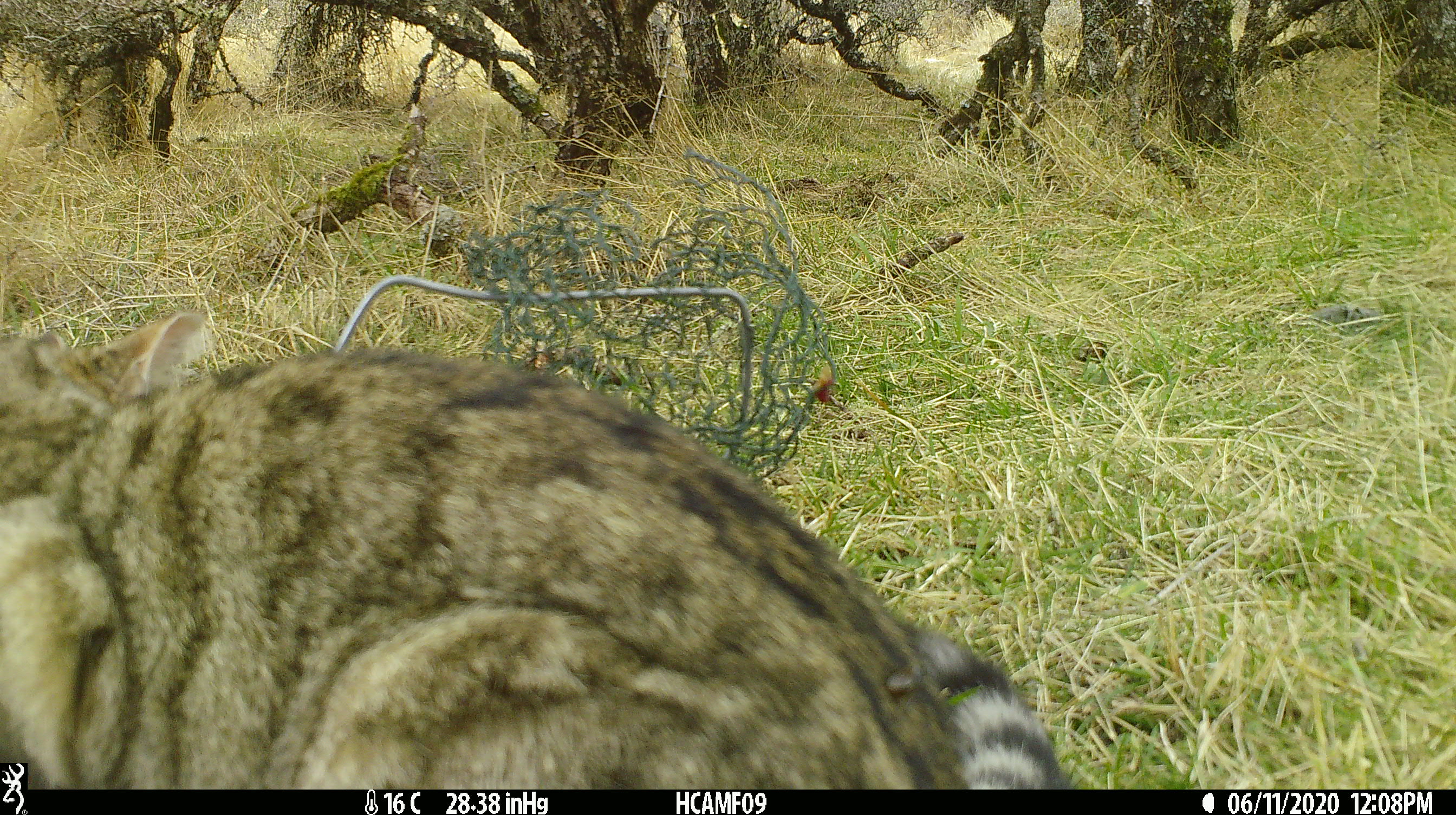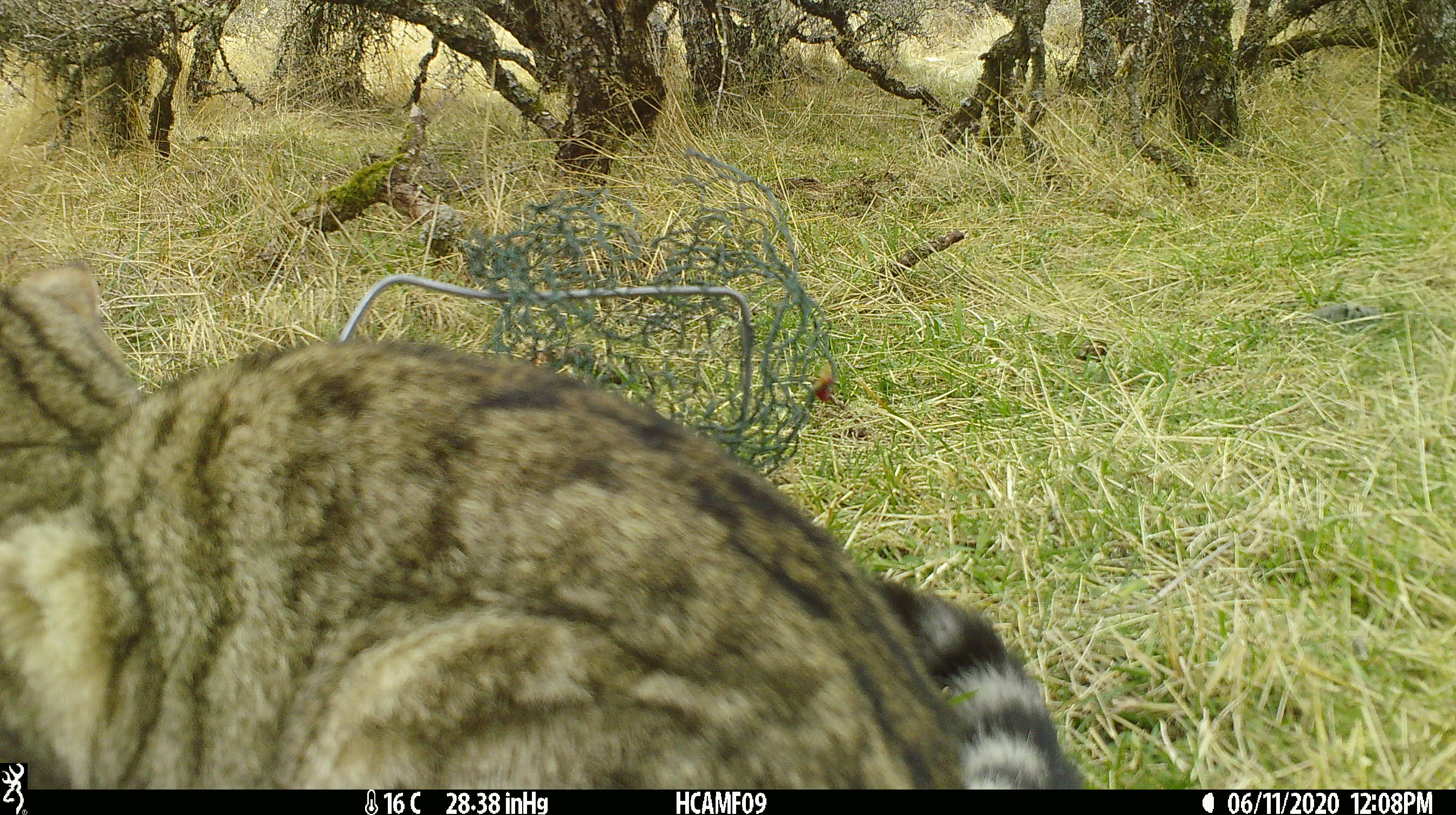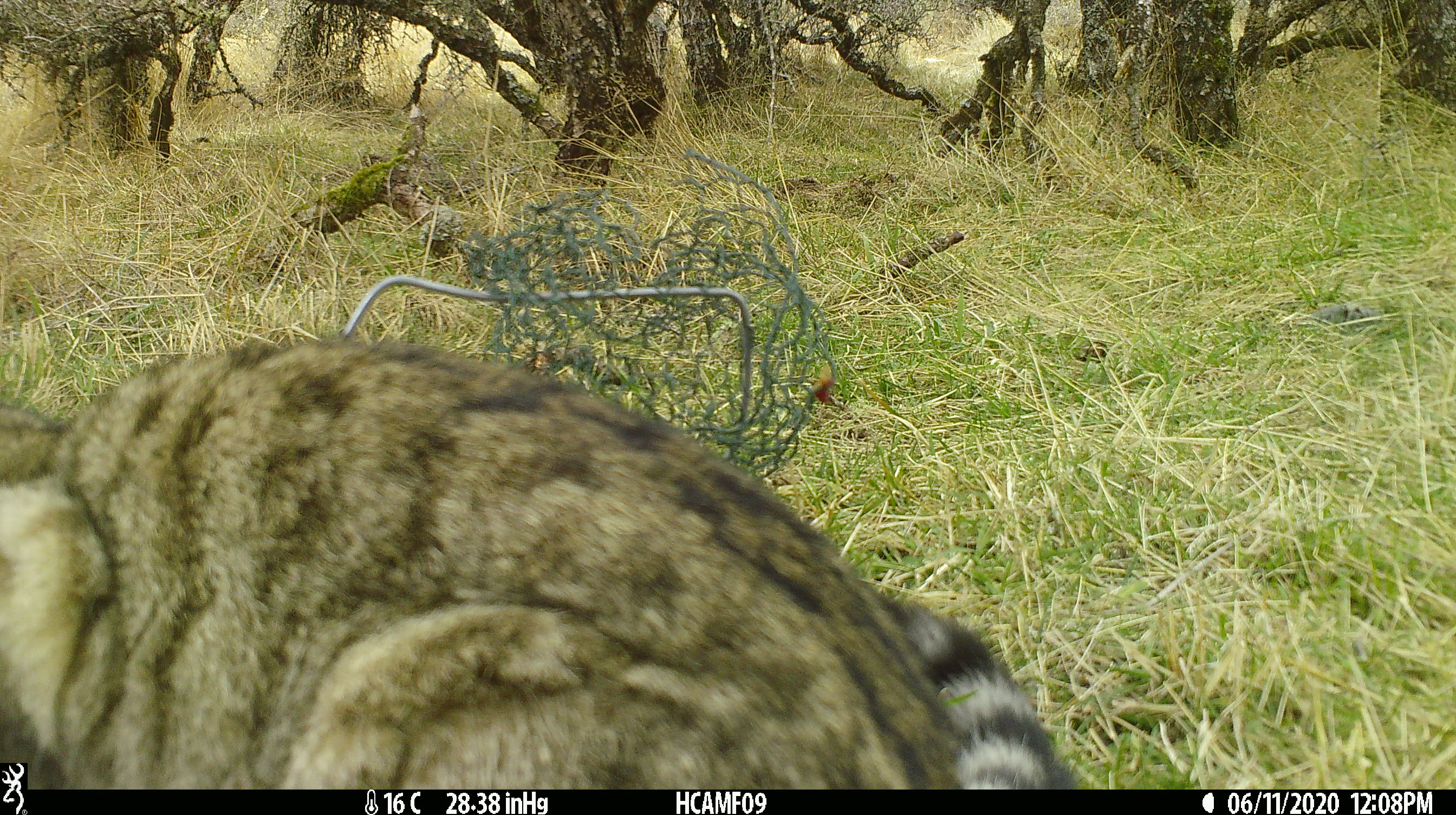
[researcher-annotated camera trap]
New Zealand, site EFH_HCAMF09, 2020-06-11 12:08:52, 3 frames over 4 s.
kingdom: Animalia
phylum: Chordata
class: Mammalia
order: Carnivora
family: Felidae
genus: Felis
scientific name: Felis catus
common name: domestic cat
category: cat